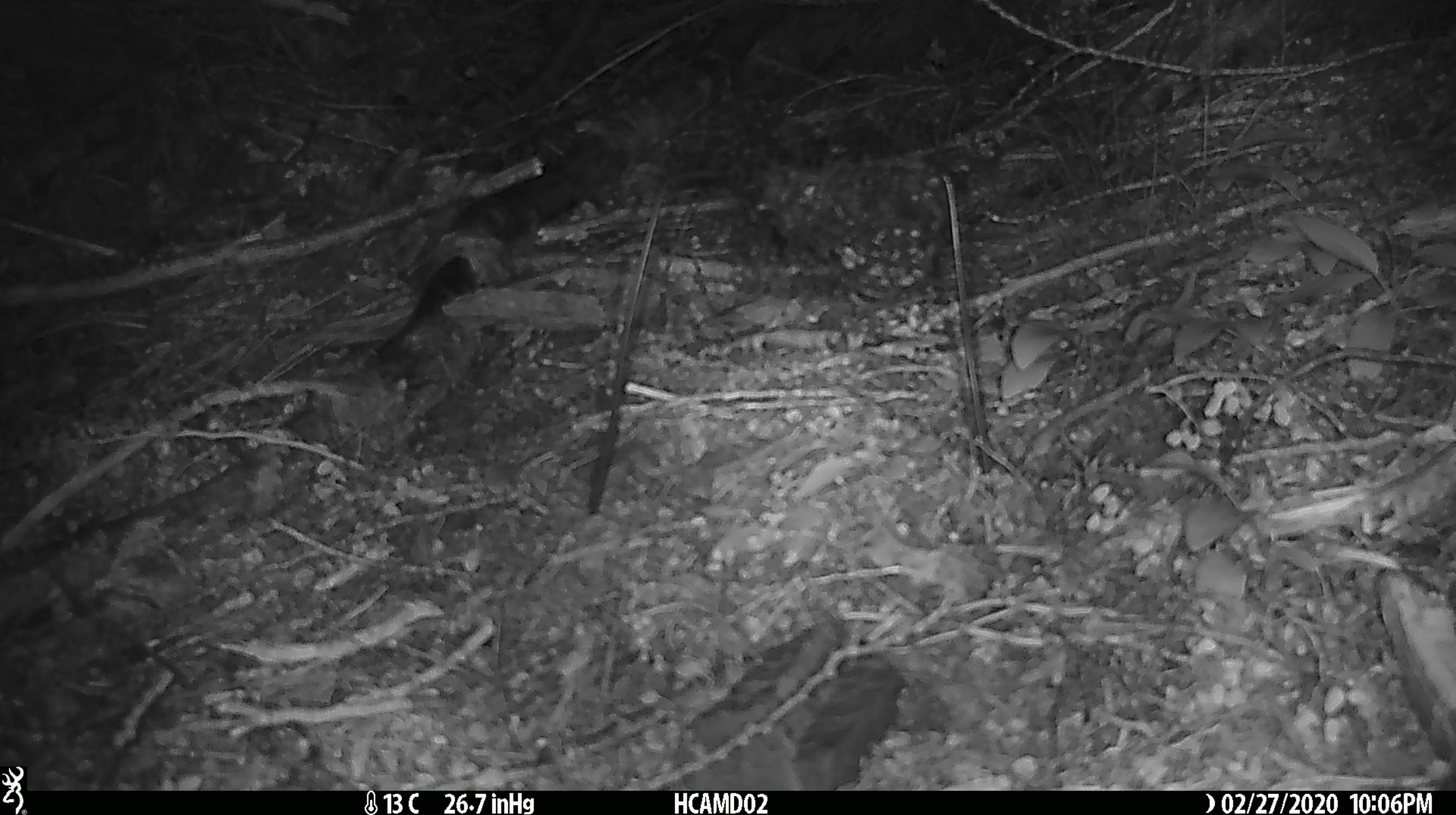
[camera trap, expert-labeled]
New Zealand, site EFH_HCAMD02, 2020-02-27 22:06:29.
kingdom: Animalia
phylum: Chordata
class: Mammalia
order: Rodentia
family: Muridae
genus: Mus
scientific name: Mus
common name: mouse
Mouse (Mus).